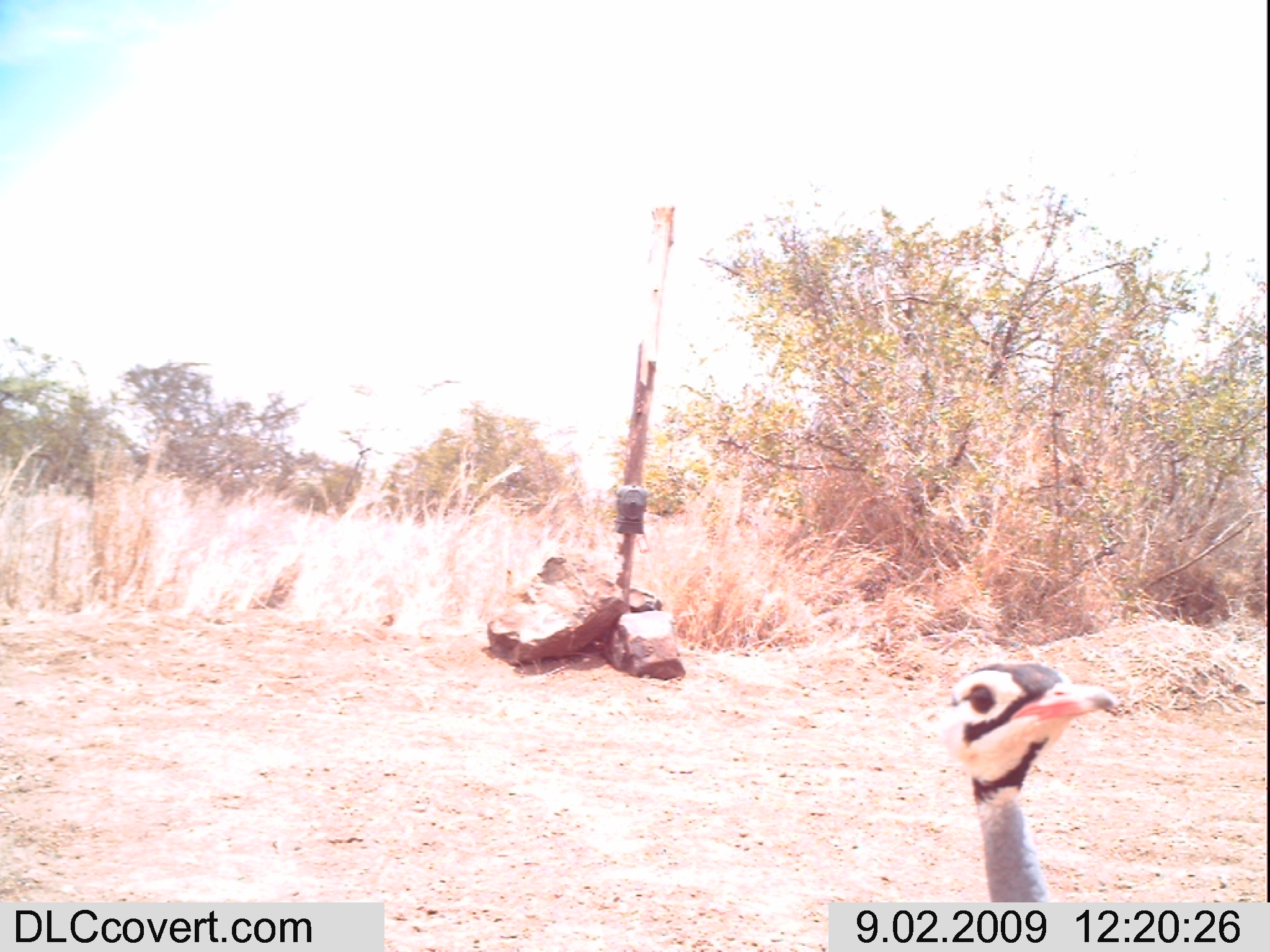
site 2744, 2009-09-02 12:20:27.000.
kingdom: Animalia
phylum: Chordata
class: Aves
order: Otidiformes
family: Otididae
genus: Eupodotis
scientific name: Eupodotis senegalensis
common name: white-bellied bustard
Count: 1.